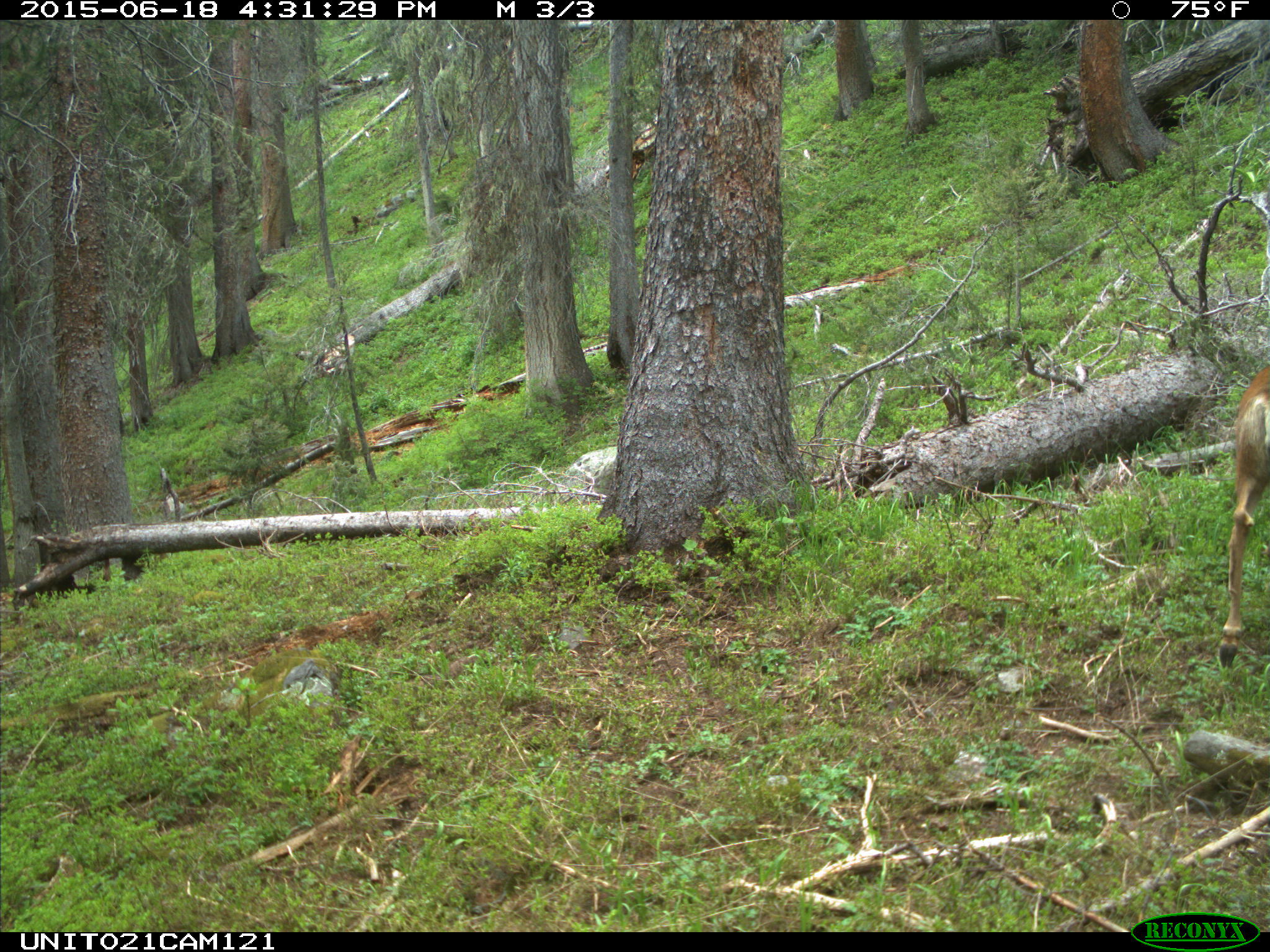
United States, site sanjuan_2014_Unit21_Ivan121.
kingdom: Animalia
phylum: Chordata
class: Mammalia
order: Artiodactyla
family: Cervidae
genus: Odocoileus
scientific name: Odocoileus hemionus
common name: mule deer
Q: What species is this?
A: Odocoileus hemionus (mule deer).